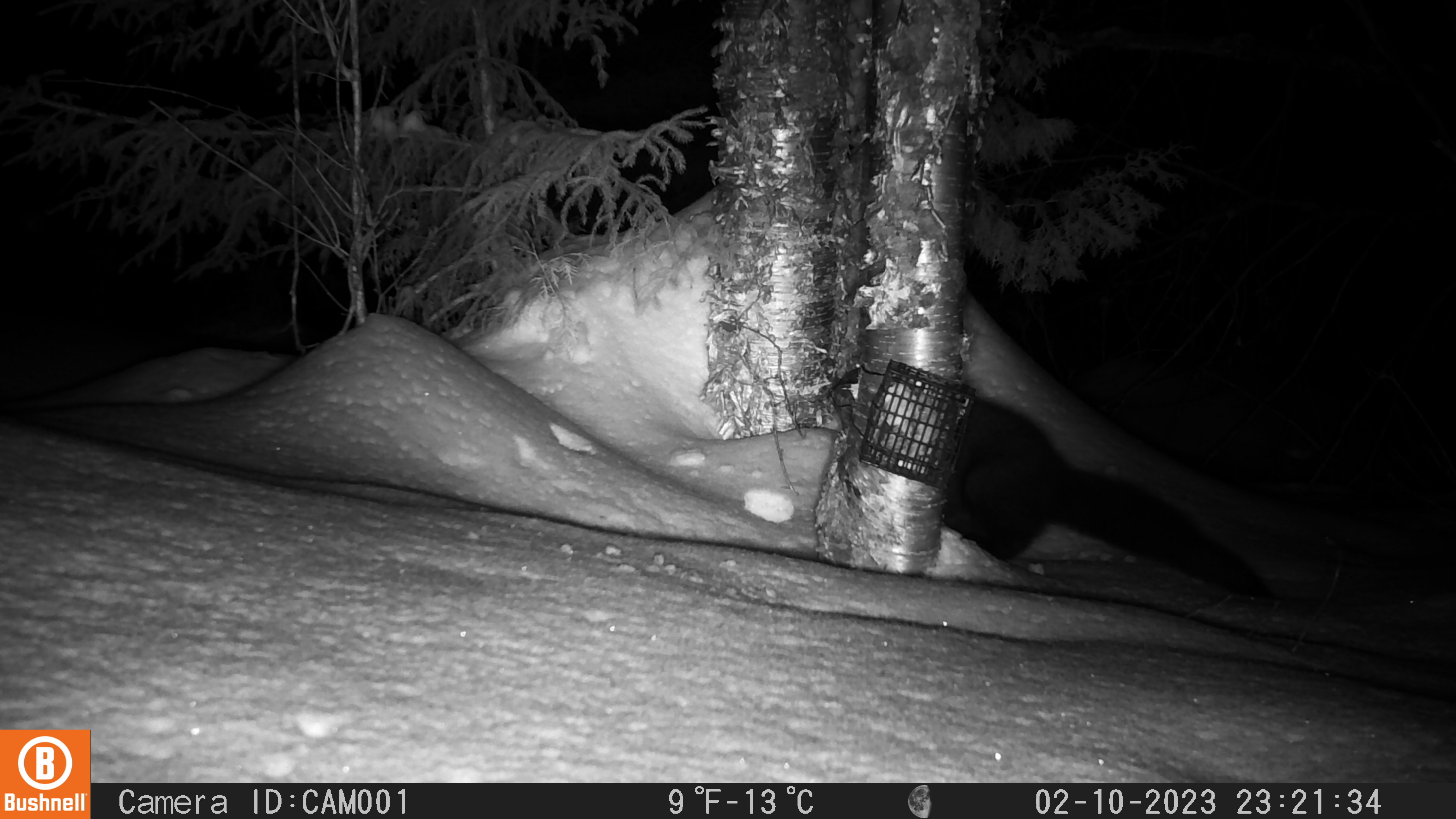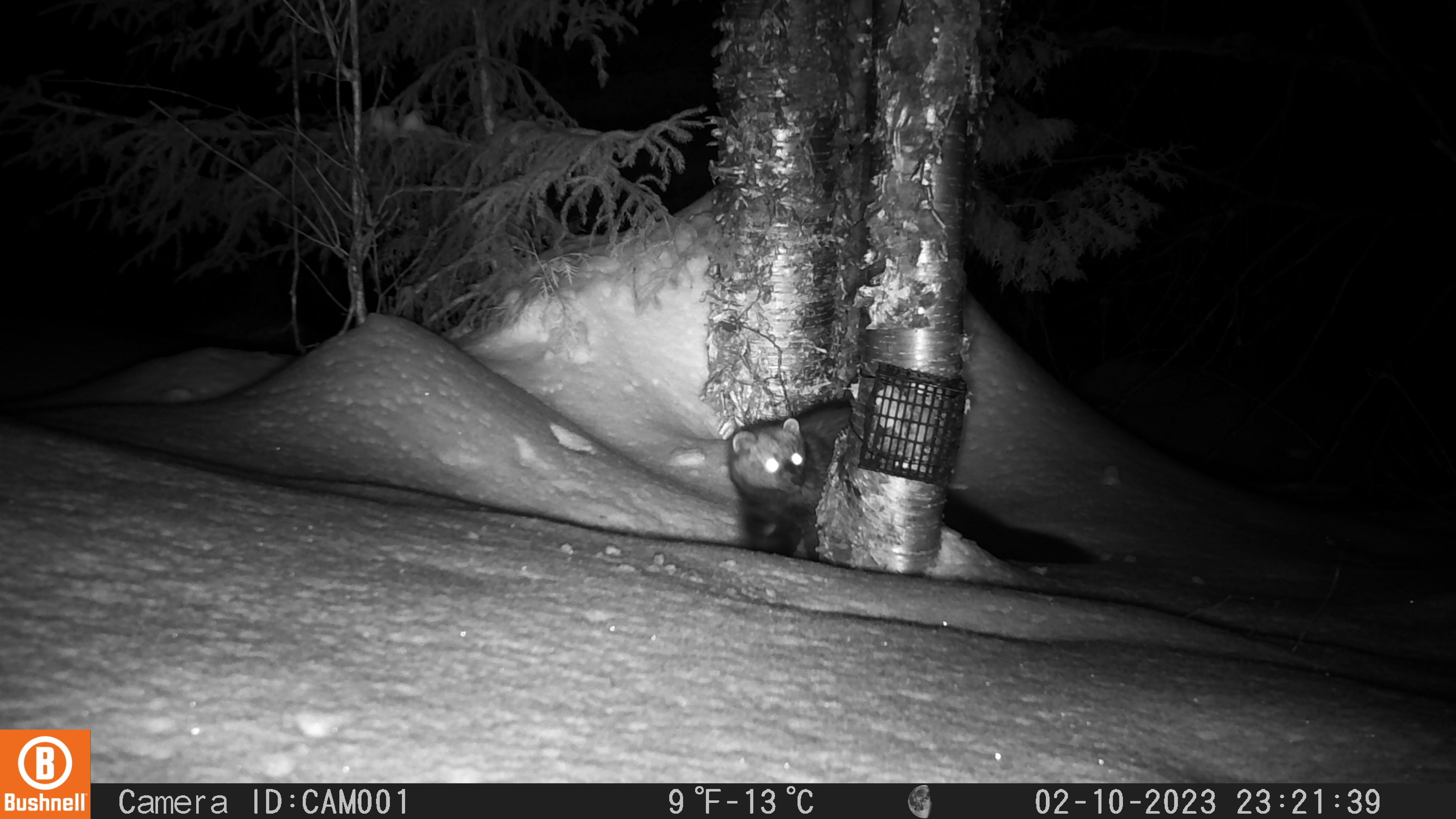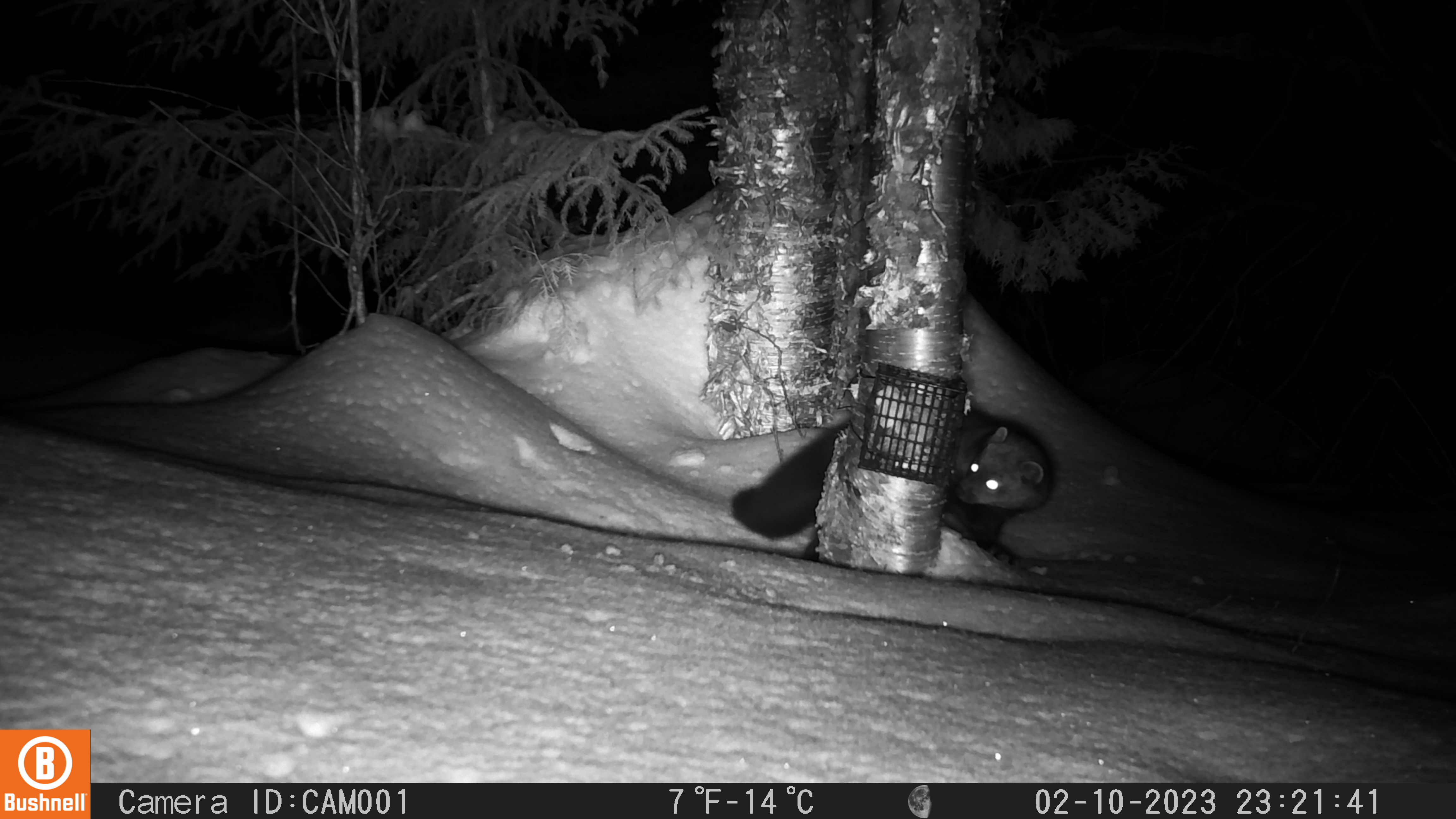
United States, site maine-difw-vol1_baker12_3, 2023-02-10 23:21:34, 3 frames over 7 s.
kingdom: Animalia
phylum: Chordata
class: Mammalia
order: Carnivora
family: Mustelidae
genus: Pekania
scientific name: Pekania pennanti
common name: fisher